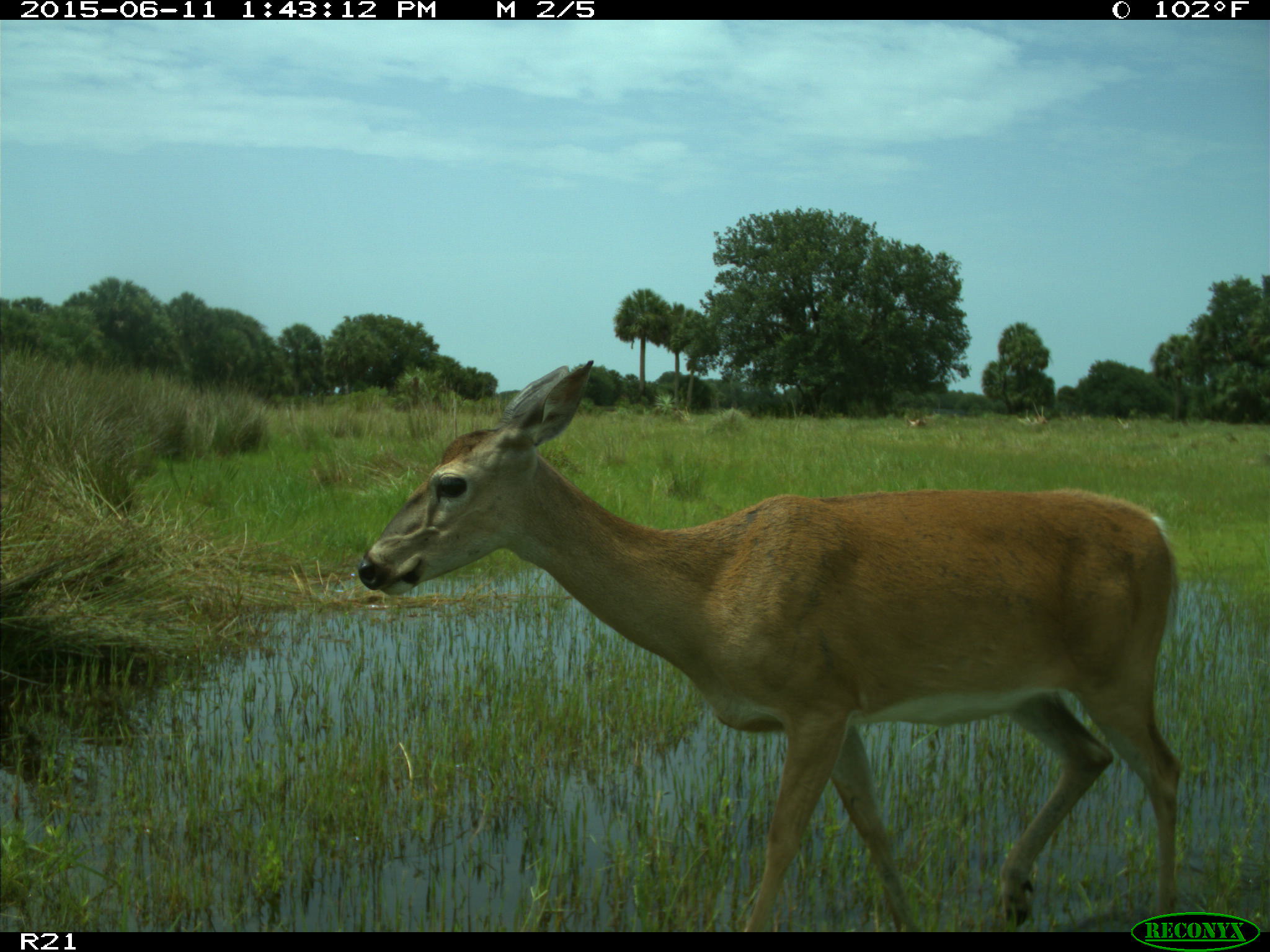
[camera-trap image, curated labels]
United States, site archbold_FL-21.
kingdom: Animalia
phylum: Chordata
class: Mammalia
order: Artiodactyla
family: Cervidae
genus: Odocoileus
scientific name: Odocoileus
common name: deer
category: unidentified deer